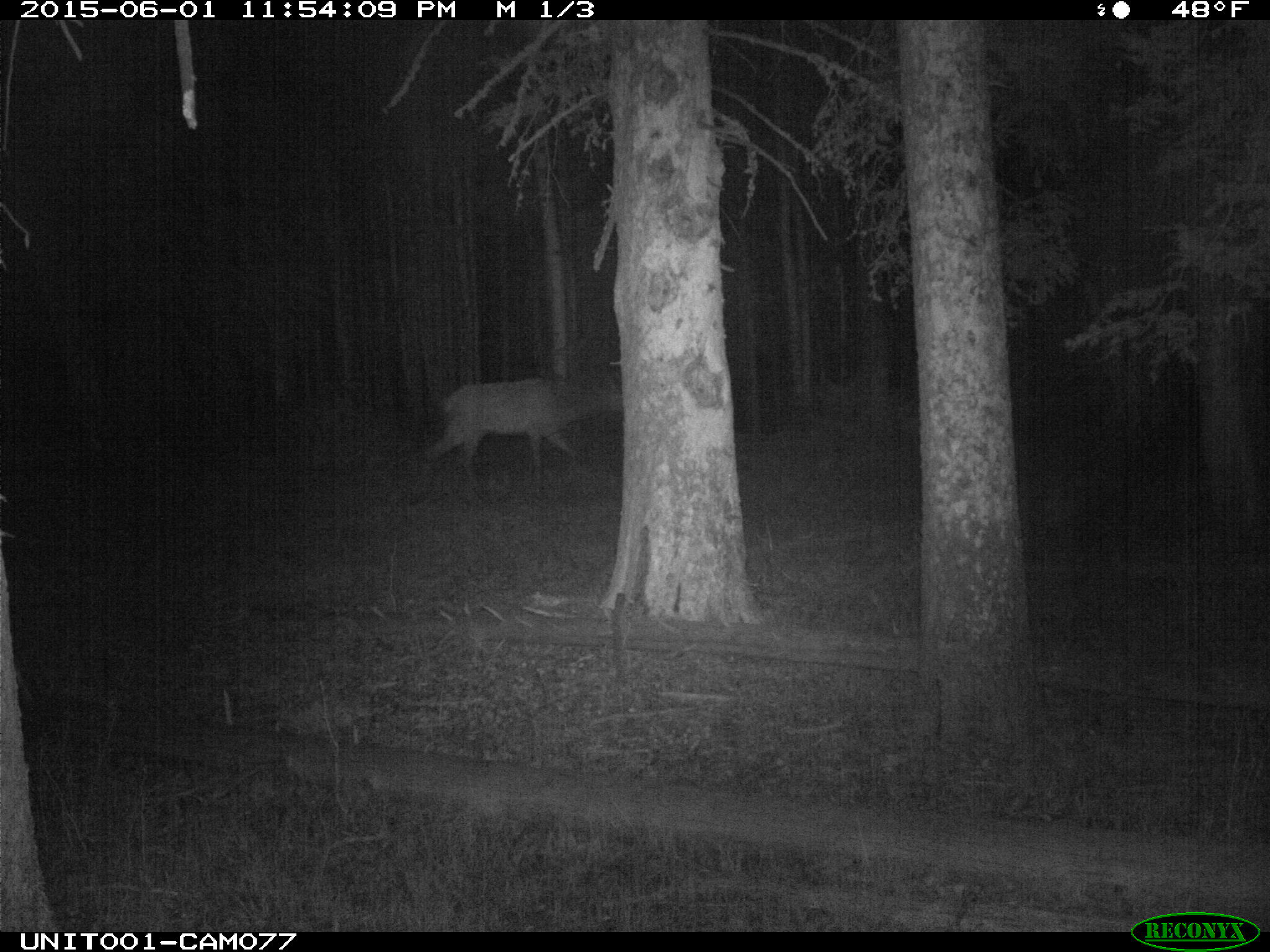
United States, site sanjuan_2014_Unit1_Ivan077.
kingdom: Animalia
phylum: Chordata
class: Mammalia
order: Artiodactyla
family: Cervidae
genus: Cervus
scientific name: Cervus elaphus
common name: red deer